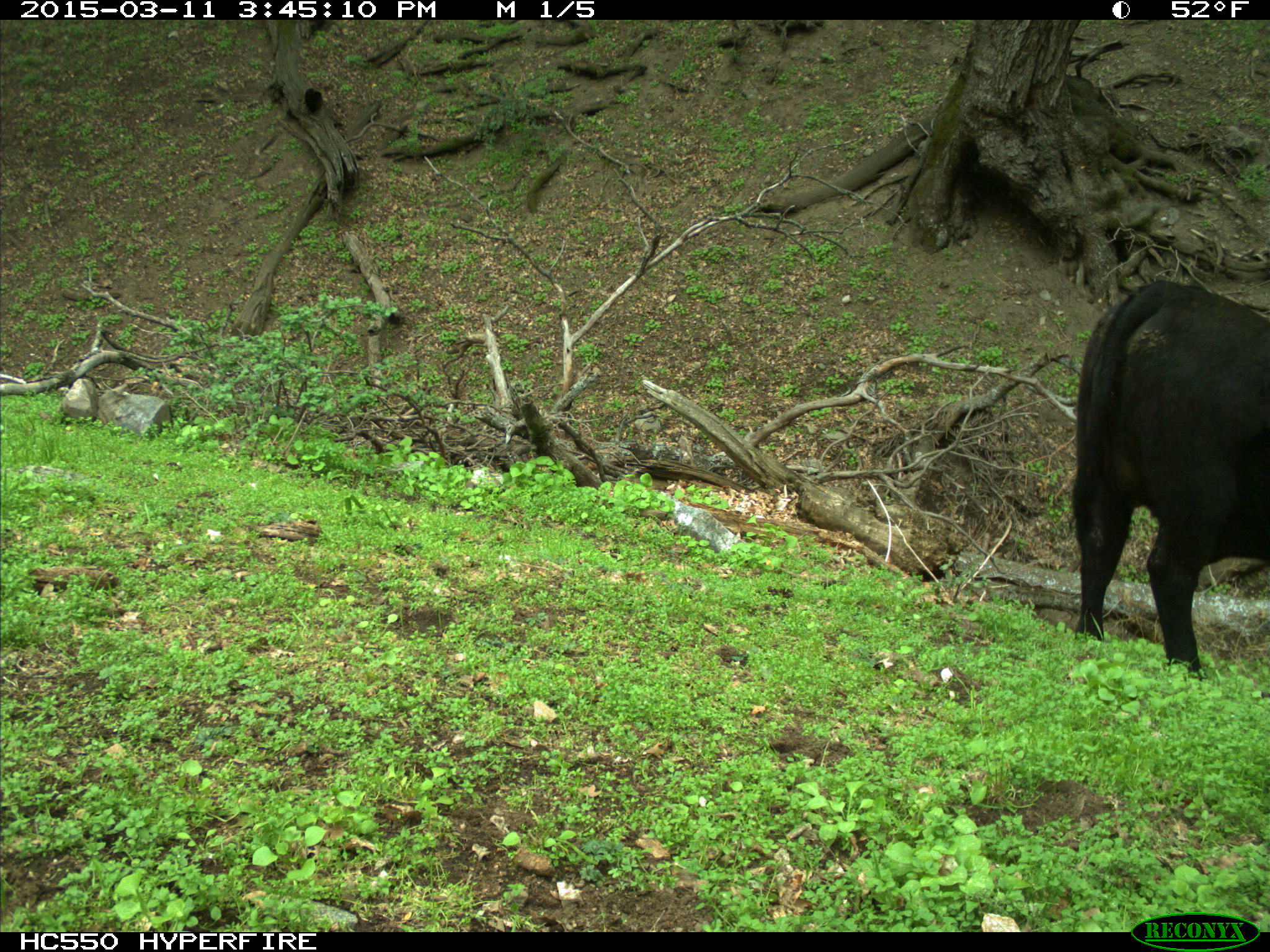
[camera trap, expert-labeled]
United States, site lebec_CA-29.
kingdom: Animalia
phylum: Chordata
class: Mammalia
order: Artiodactyla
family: Bovidae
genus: Bos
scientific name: Bos taurus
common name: domestic cow